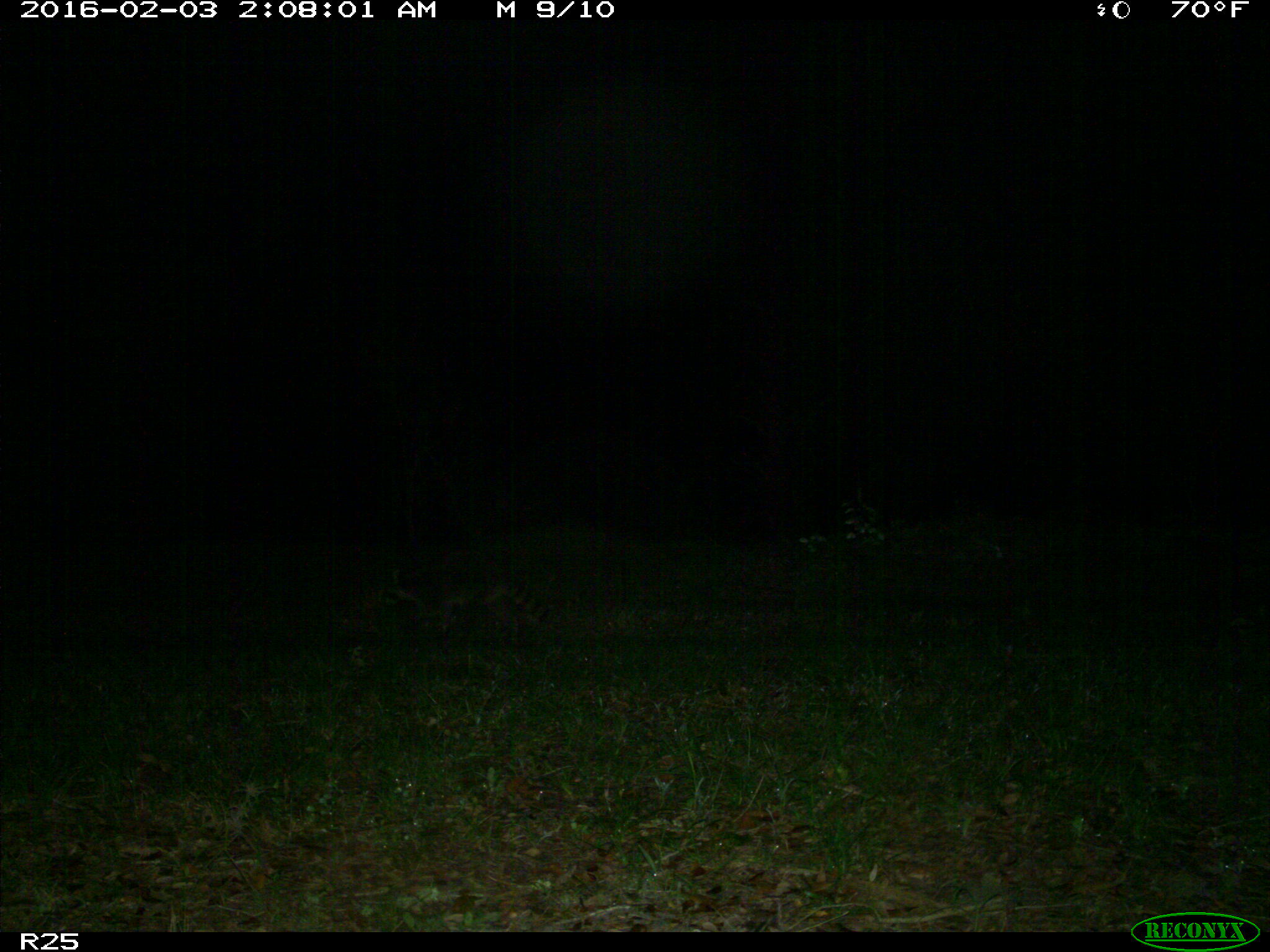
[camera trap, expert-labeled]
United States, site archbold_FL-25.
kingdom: Animalia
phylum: Chordata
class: Mammalia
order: Carnivora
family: Procyonidae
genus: Procyon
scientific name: Procyon lotor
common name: common raccoon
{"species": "Procyon lotor (common raccoon)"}